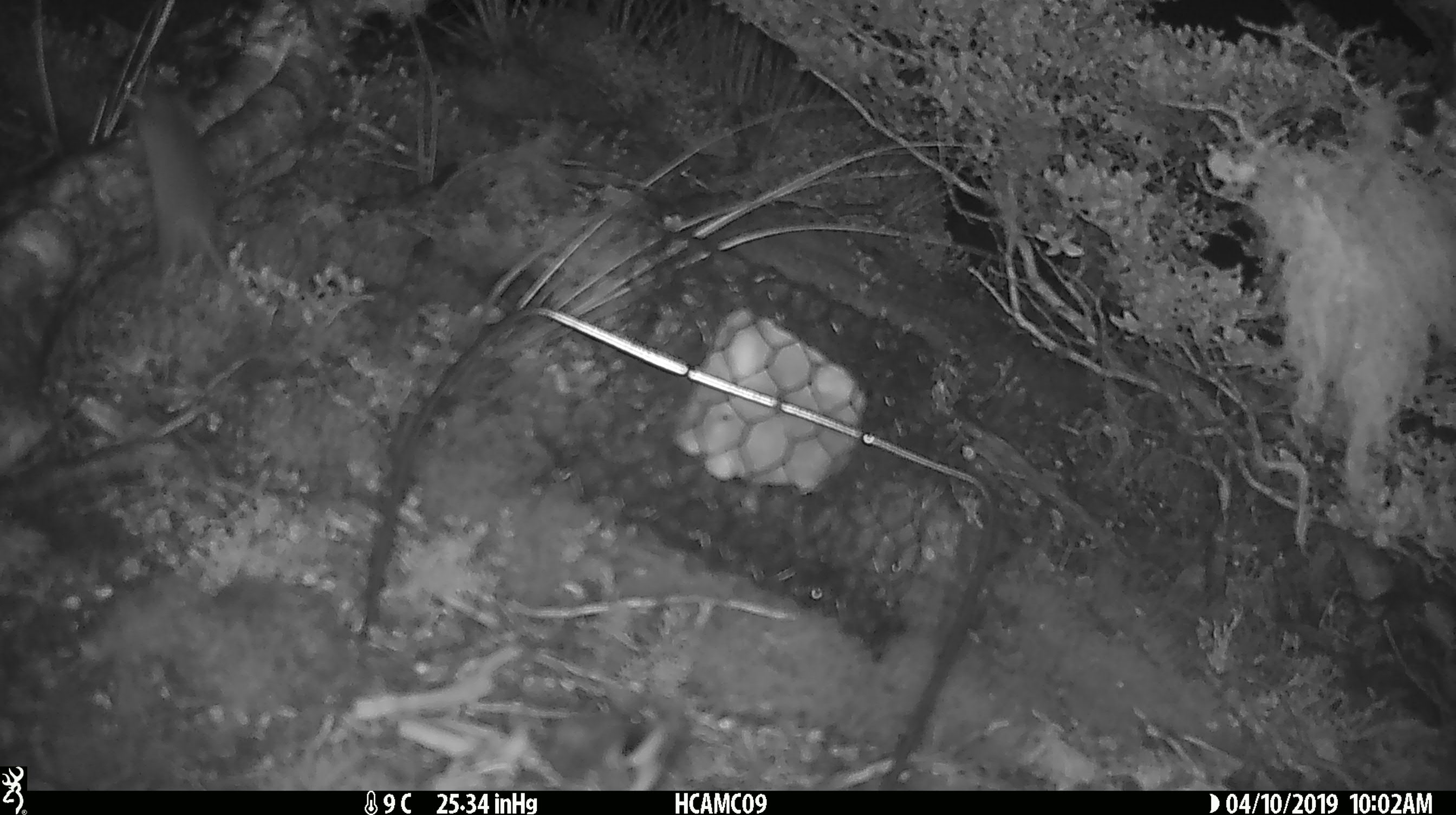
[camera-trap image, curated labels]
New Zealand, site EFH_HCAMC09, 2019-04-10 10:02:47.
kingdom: Animalia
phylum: Chordata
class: Mammalia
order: Rodentia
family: Muridae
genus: Mus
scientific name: Mus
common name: mouse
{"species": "mouse (Mus)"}